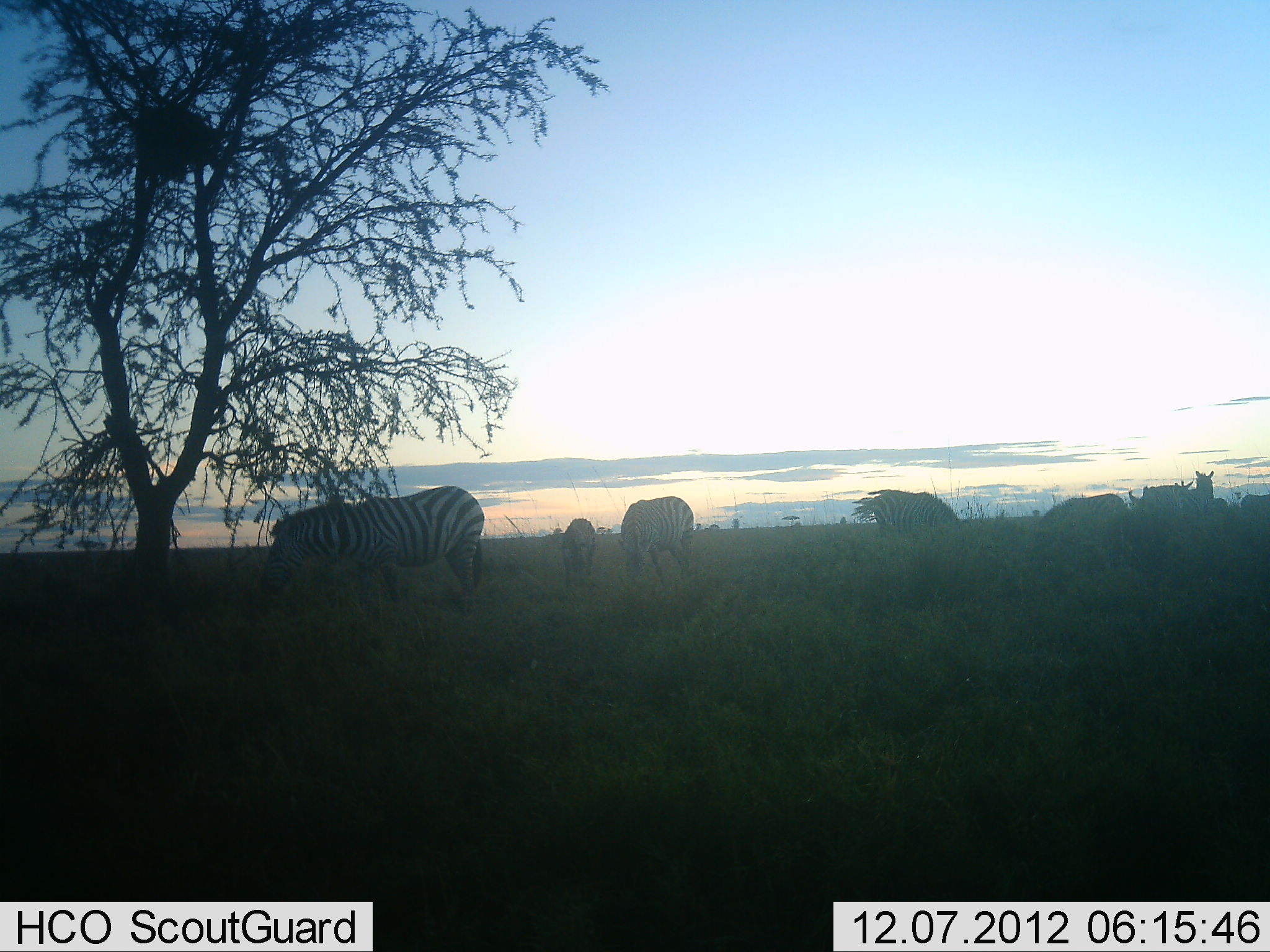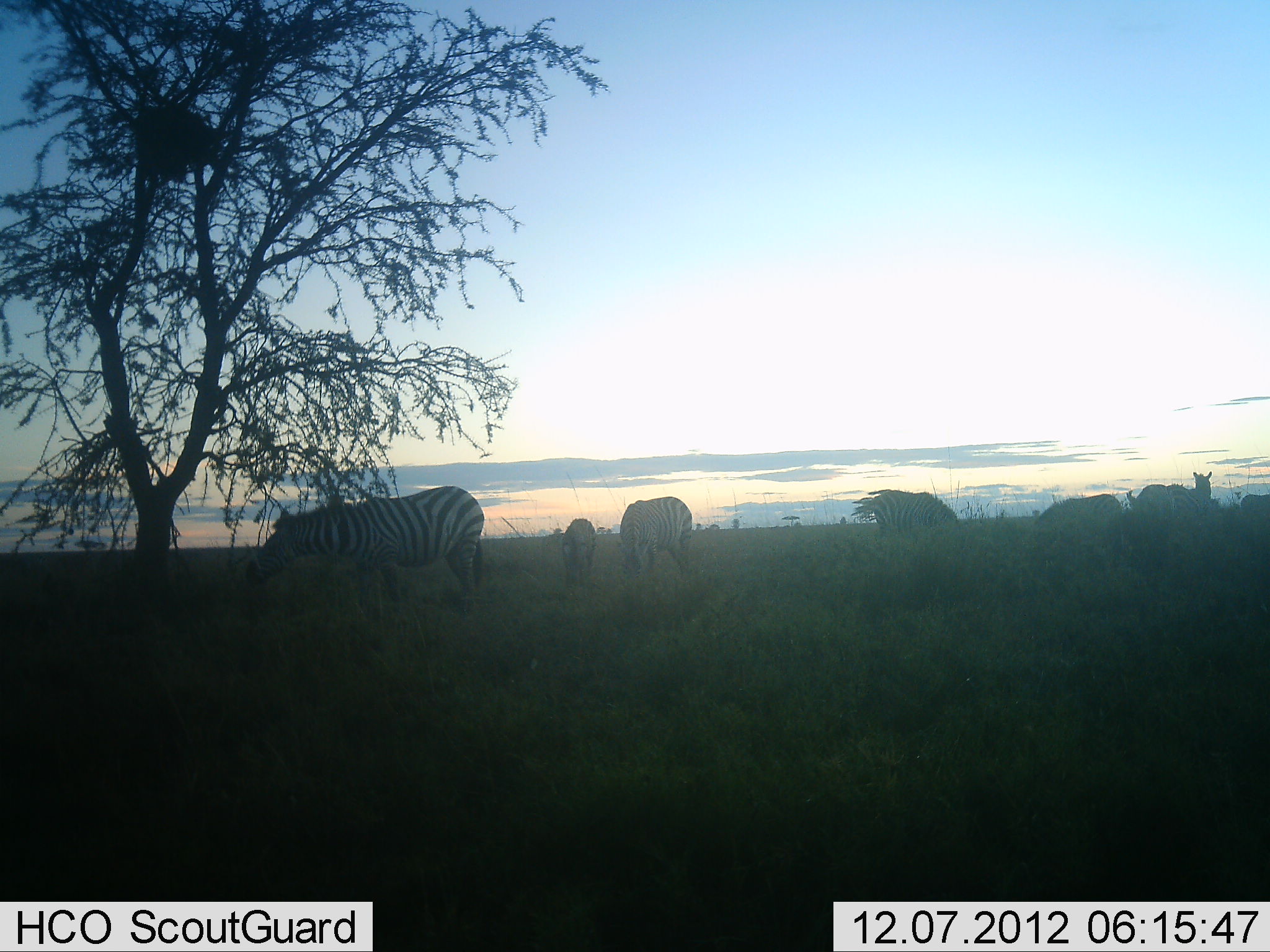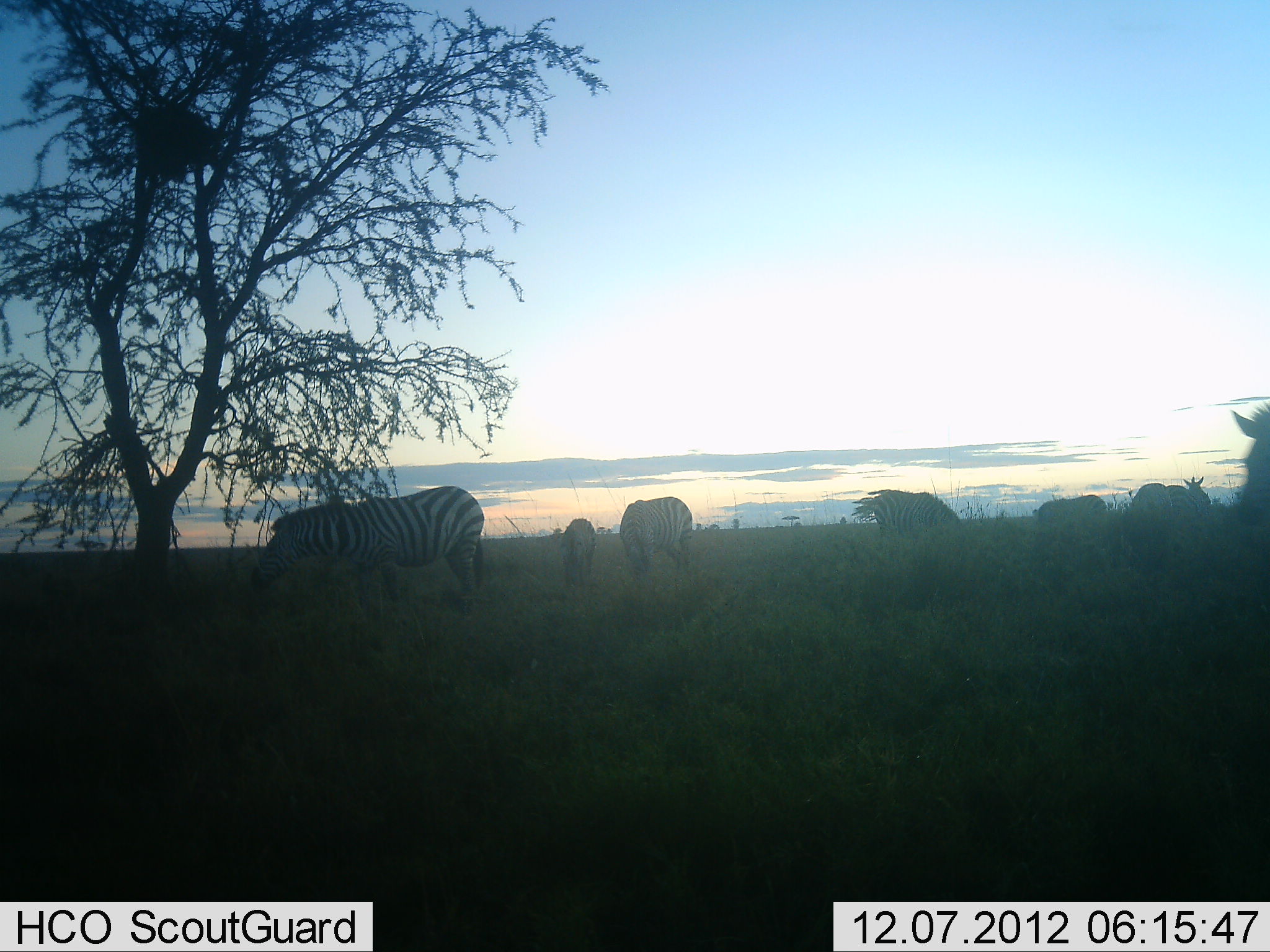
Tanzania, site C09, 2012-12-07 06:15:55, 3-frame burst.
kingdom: Animalia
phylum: Chordata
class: Mammalia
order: Perissodactyla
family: Equidae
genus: Equus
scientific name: Equus quagga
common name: plains zebra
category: zebra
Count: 6.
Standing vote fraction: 50%.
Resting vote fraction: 0%.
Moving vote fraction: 10%.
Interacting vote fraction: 0%.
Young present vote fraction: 10%.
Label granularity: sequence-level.